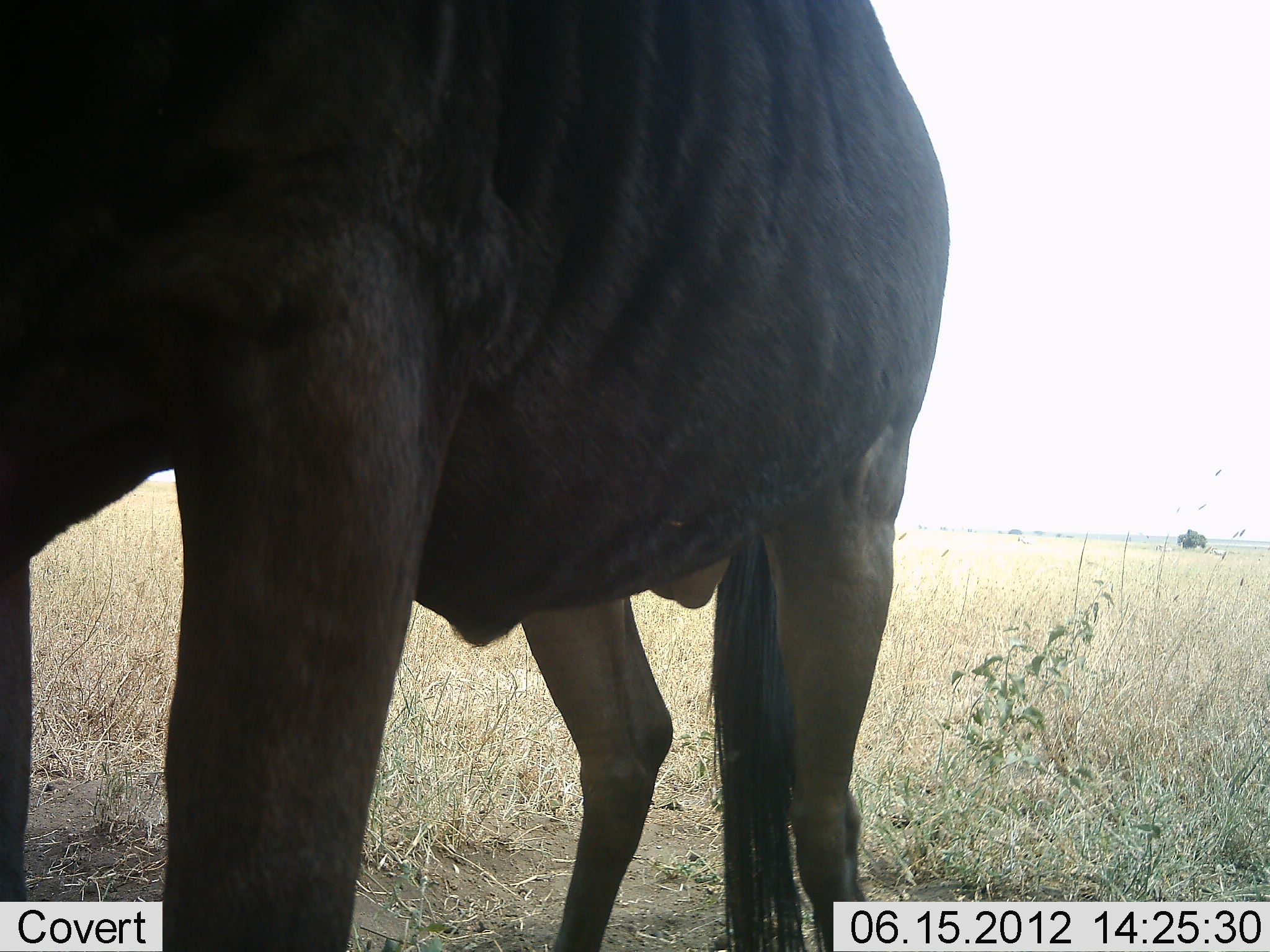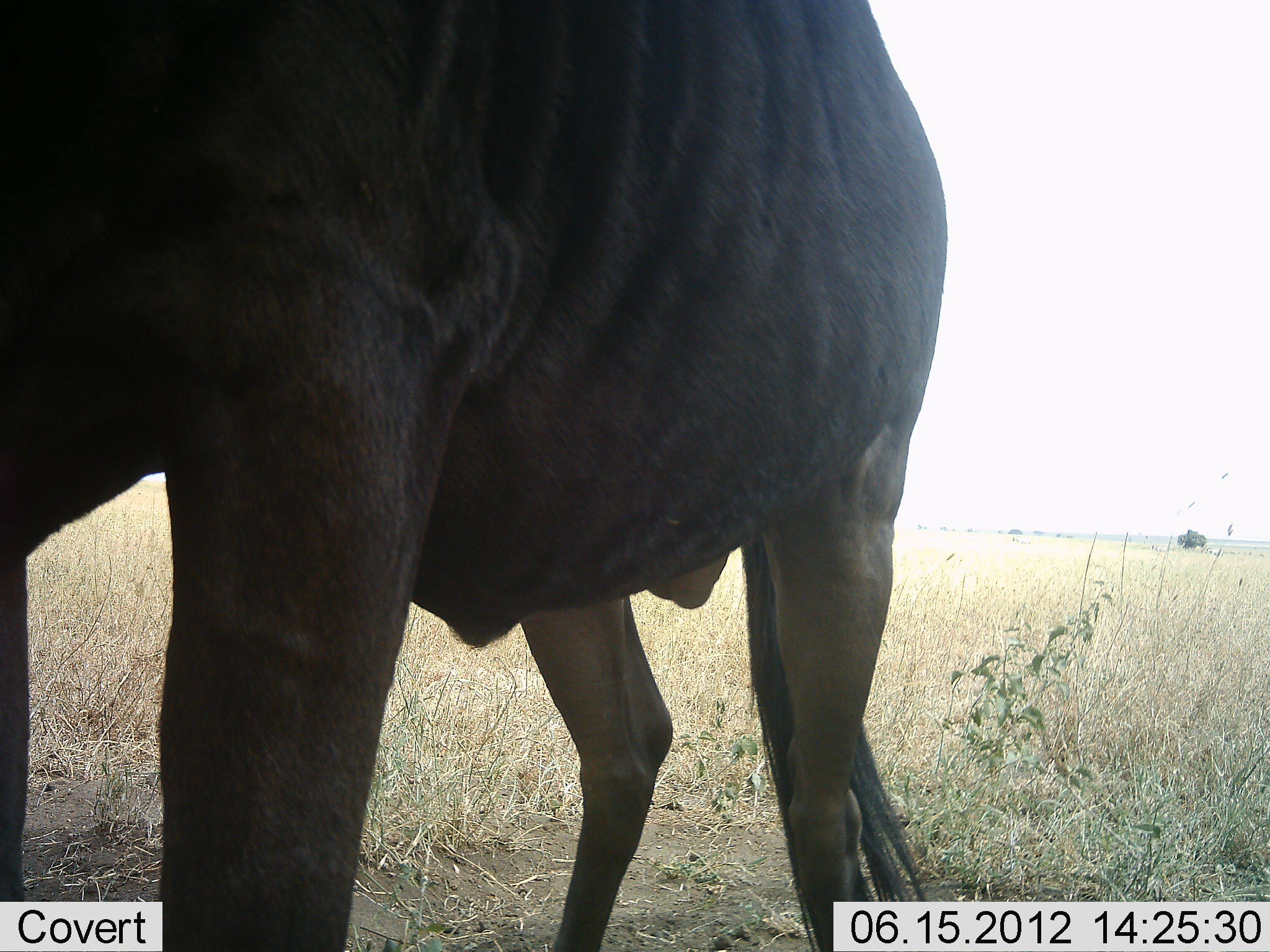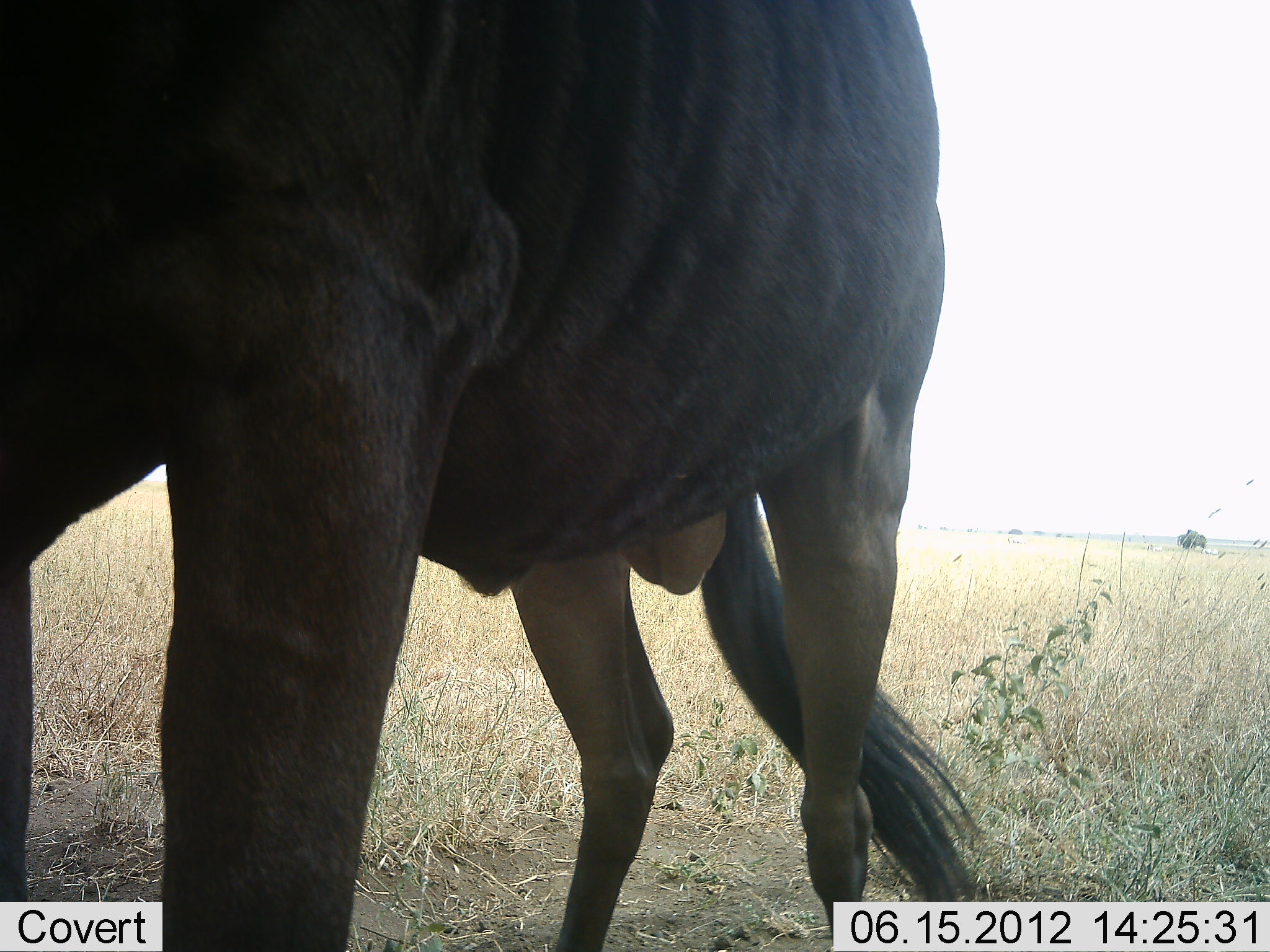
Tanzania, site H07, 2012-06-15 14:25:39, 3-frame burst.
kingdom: Animalia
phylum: Chordata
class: Mammalia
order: Artiodactyla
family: Bovidae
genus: Connochaetes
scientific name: Connochaetes taurinus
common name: blue wildebeest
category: wildebeest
Wildebeest (blue wildebeest) (Connochaetes taurinus), count 1. Behavior (volunteer vote fractions): standing 100%, resting 0%, moving 10%, interacting 0%. Young present (vote fraction): 0%. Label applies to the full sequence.